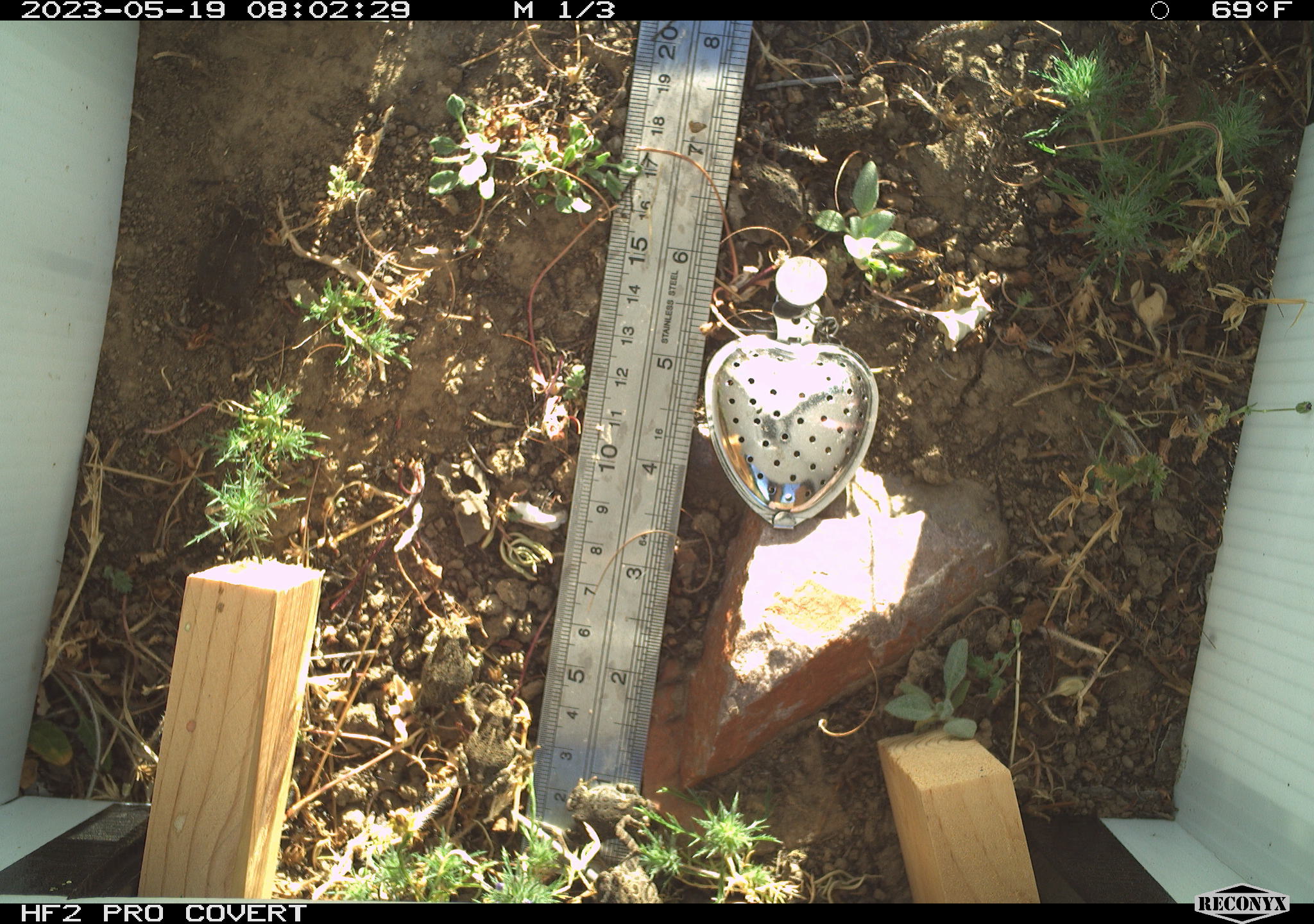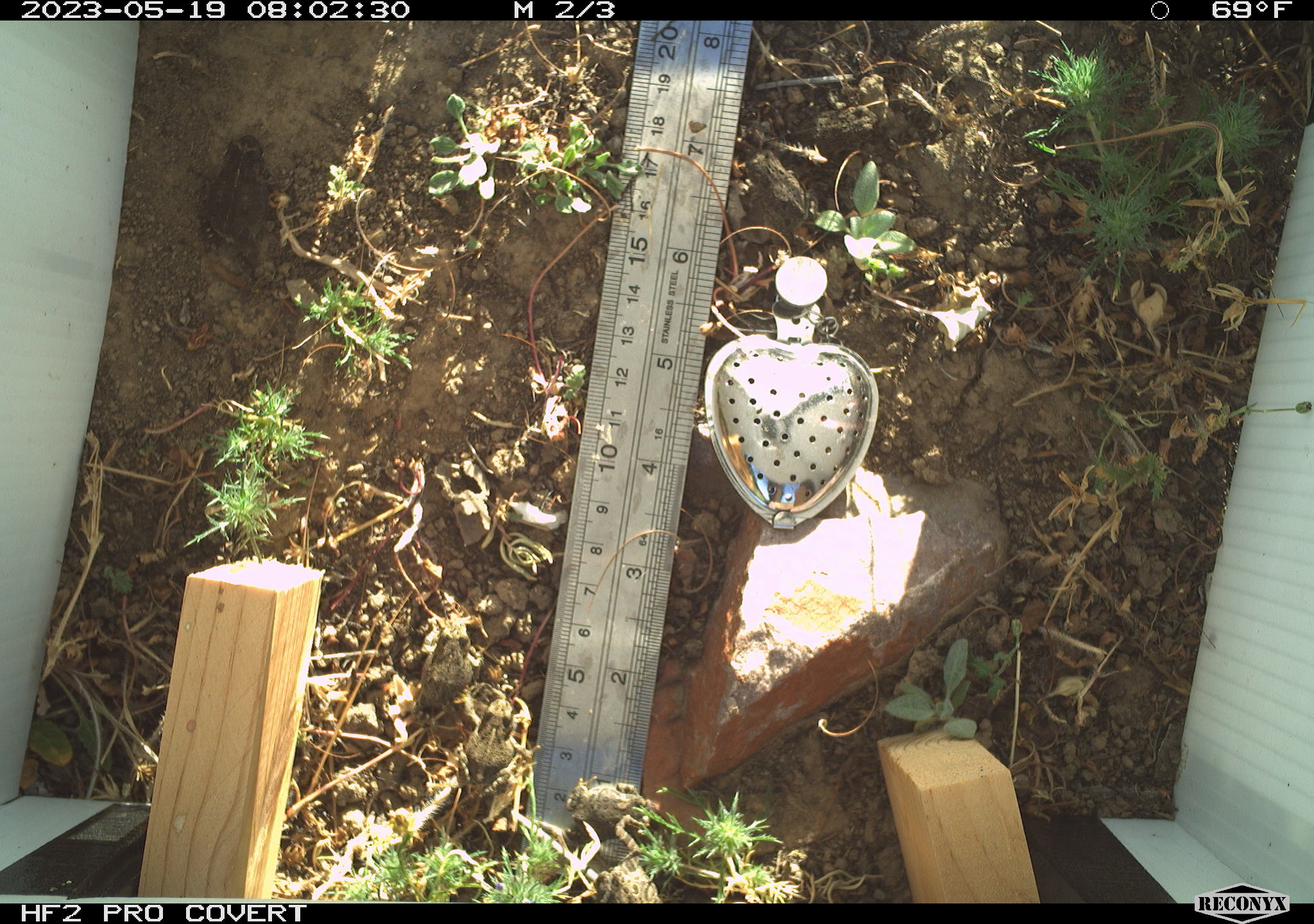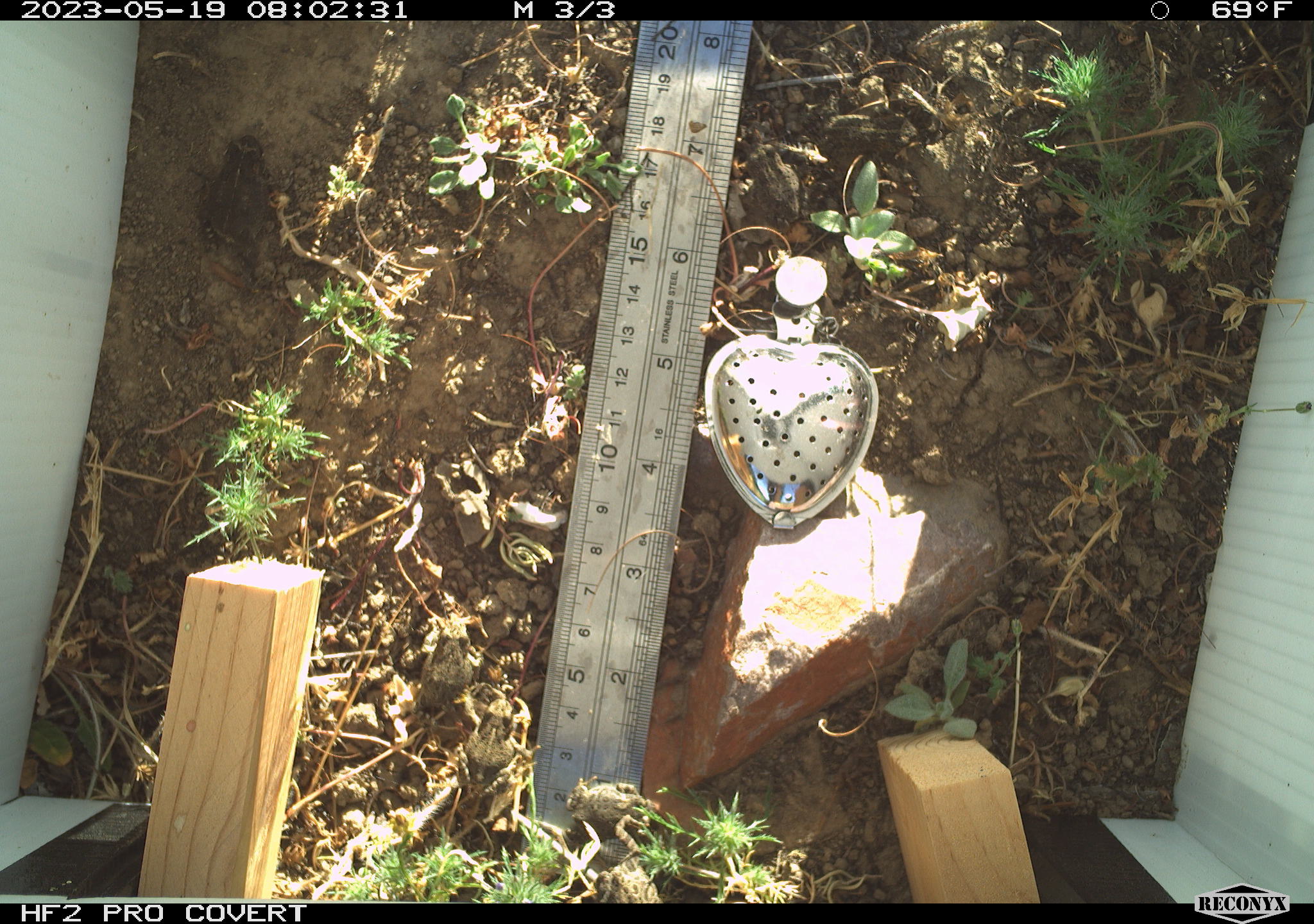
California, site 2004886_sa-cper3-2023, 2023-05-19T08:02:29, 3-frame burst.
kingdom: Animalia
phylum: Chordata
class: Amphibia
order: Anura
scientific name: Anura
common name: frogs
Frogs (Anura).